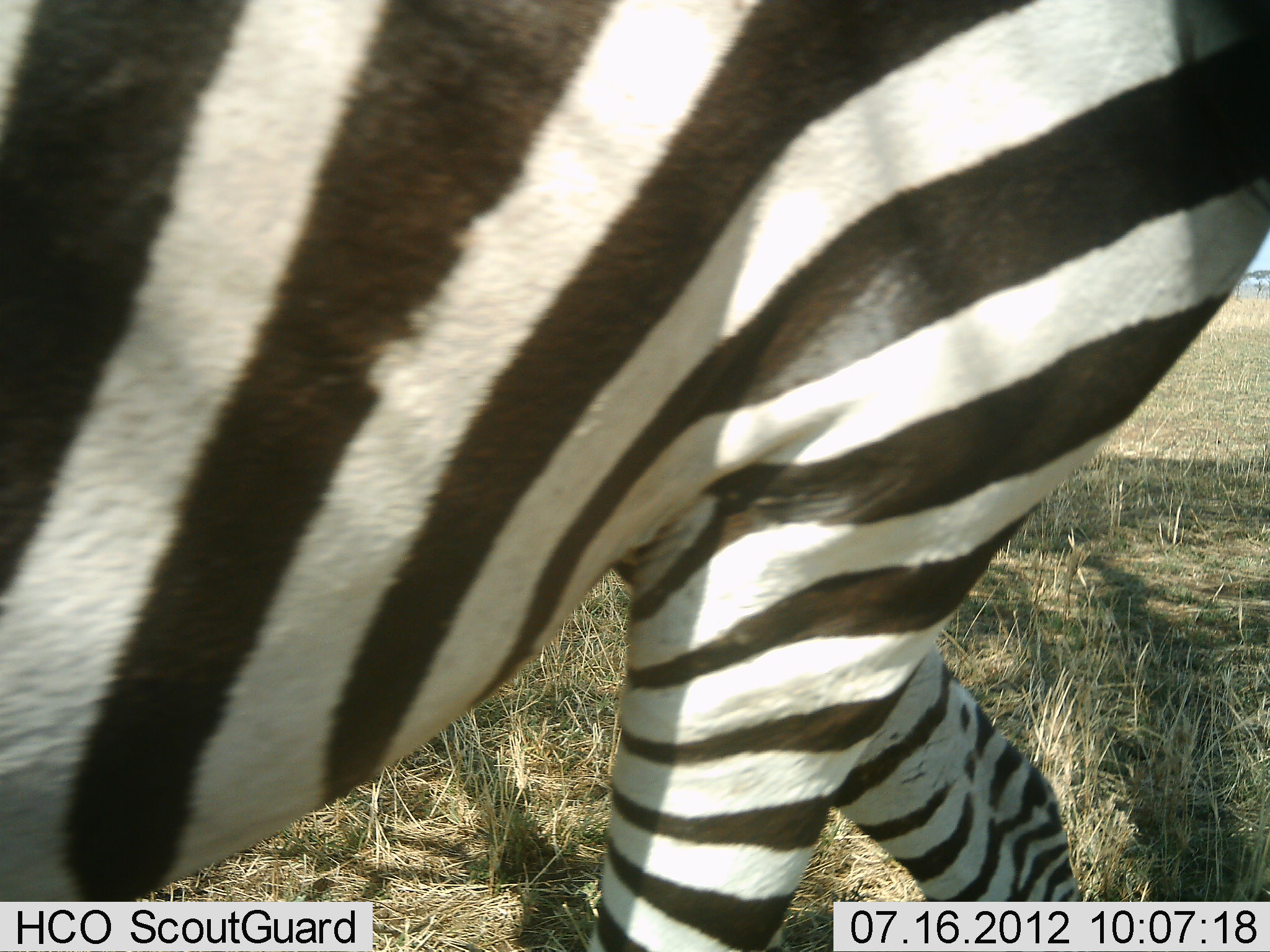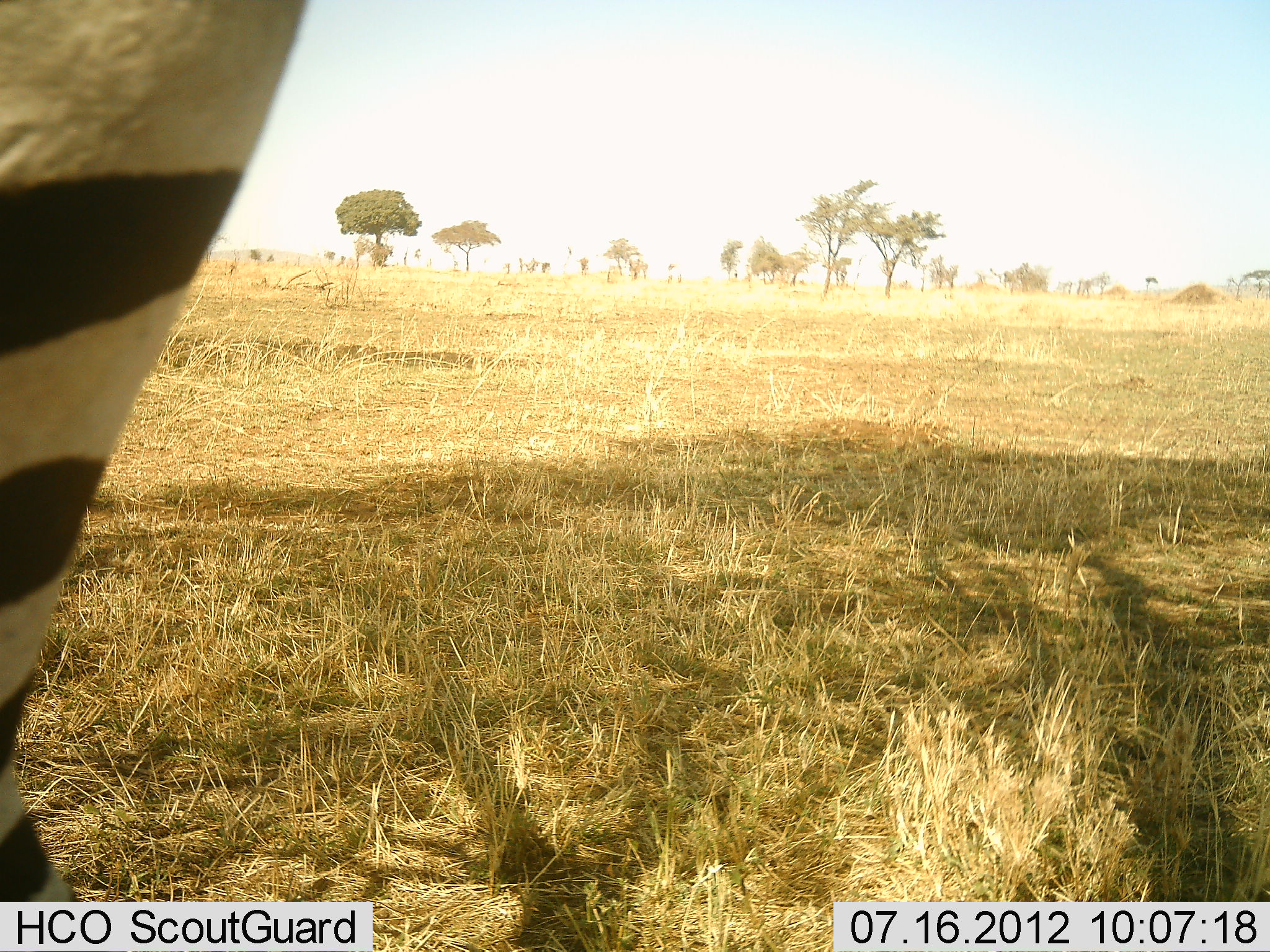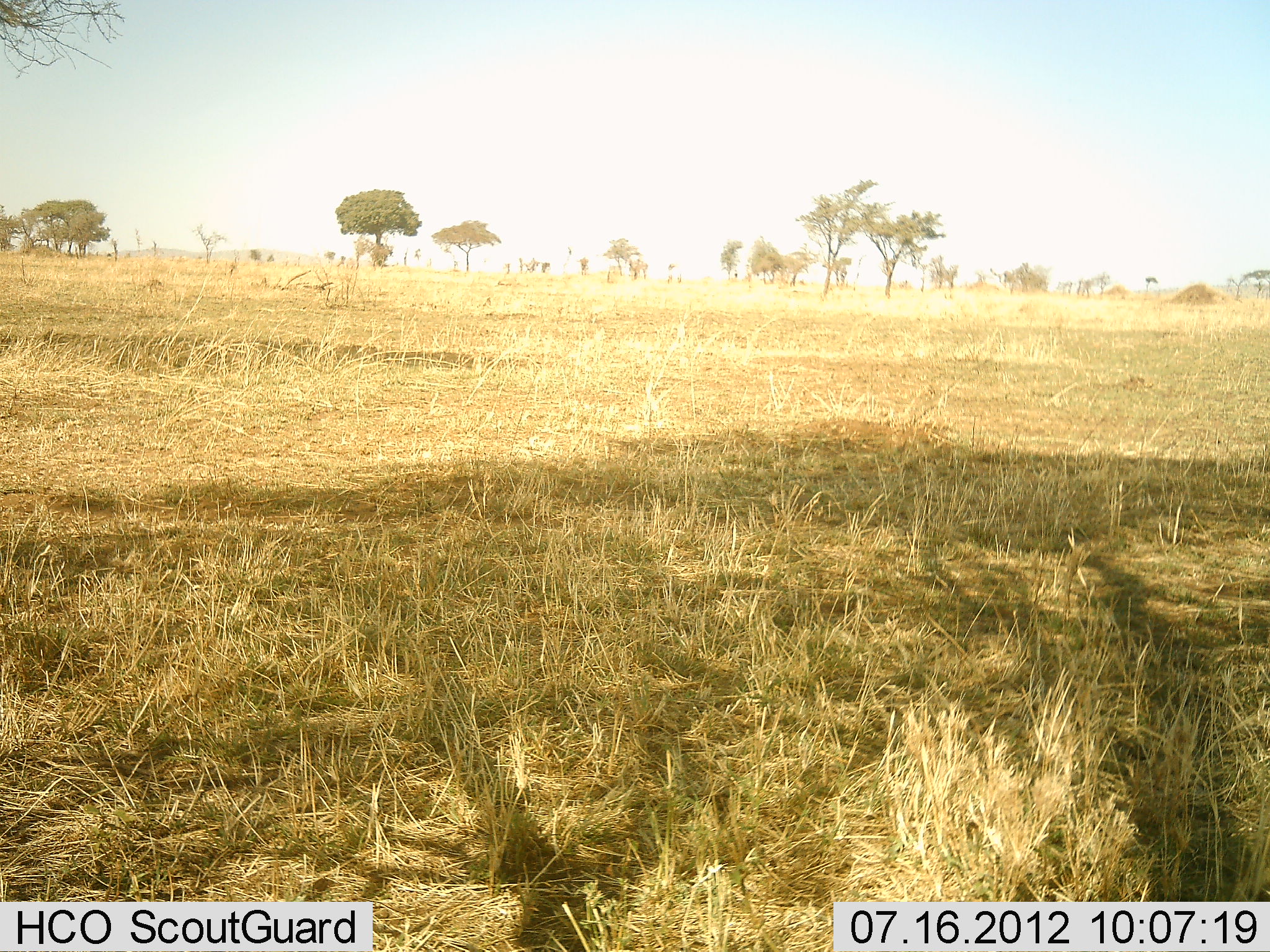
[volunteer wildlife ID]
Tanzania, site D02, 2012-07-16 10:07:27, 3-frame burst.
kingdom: Animalia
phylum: Chordata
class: Mammalia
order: Perissodactyla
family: Equidae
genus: Equus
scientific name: Equus quagga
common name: plains zebra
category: zebra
Zebra (plains zebra) (Equus quagga), count 1. Behavior (volunteer vote fractions): standing 0%, resting 0%, moving 100%, interacting 0%. Young present (vote fraction): 0%. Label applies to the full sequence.